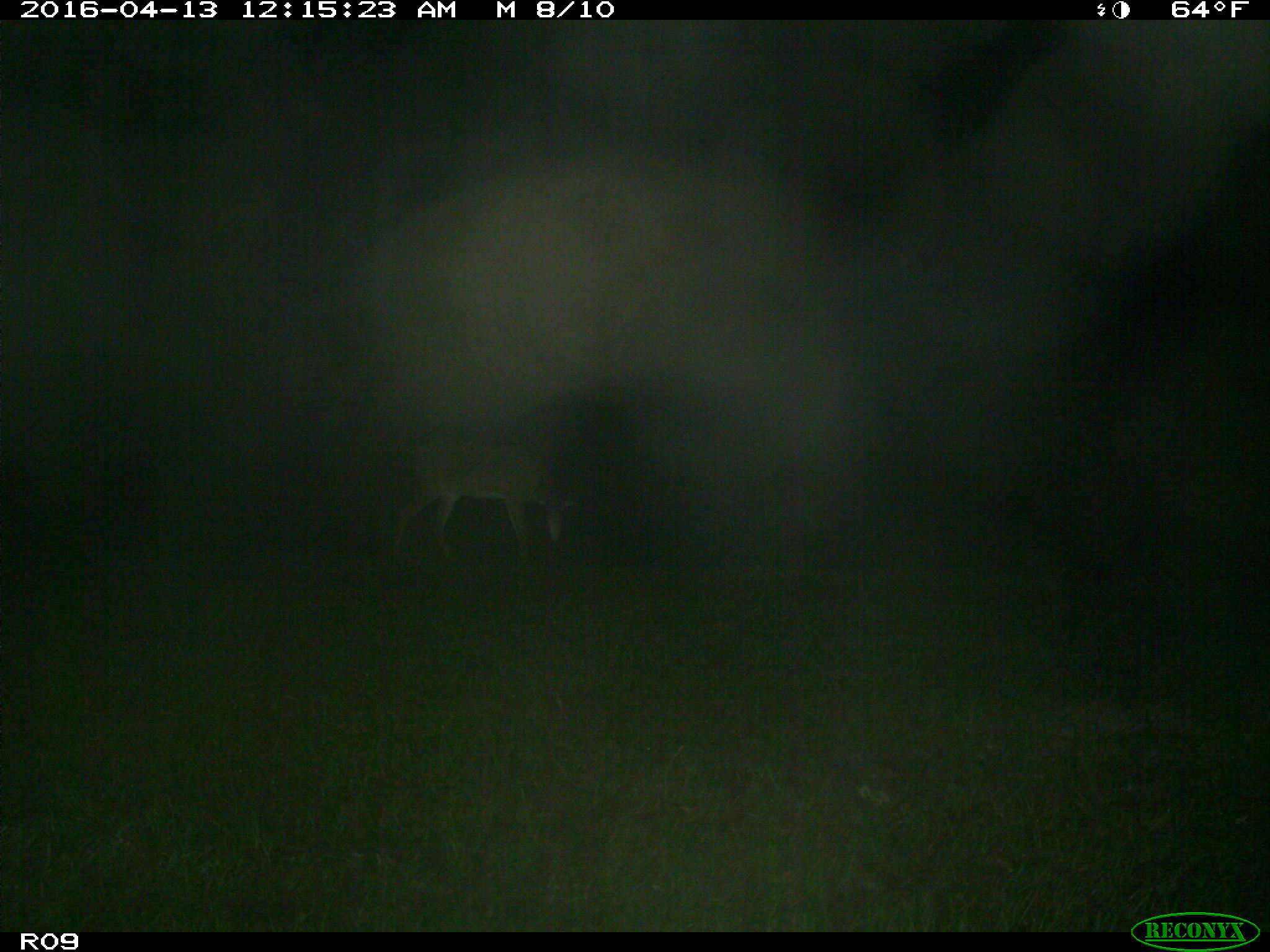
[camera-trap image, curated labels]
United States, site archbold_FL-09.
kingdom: Animalia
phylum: Chordata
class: Mammalia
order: Artiodactyla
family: Cervidae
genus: Odocoileus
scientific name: Odocoileus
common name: deer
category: unidentified deer